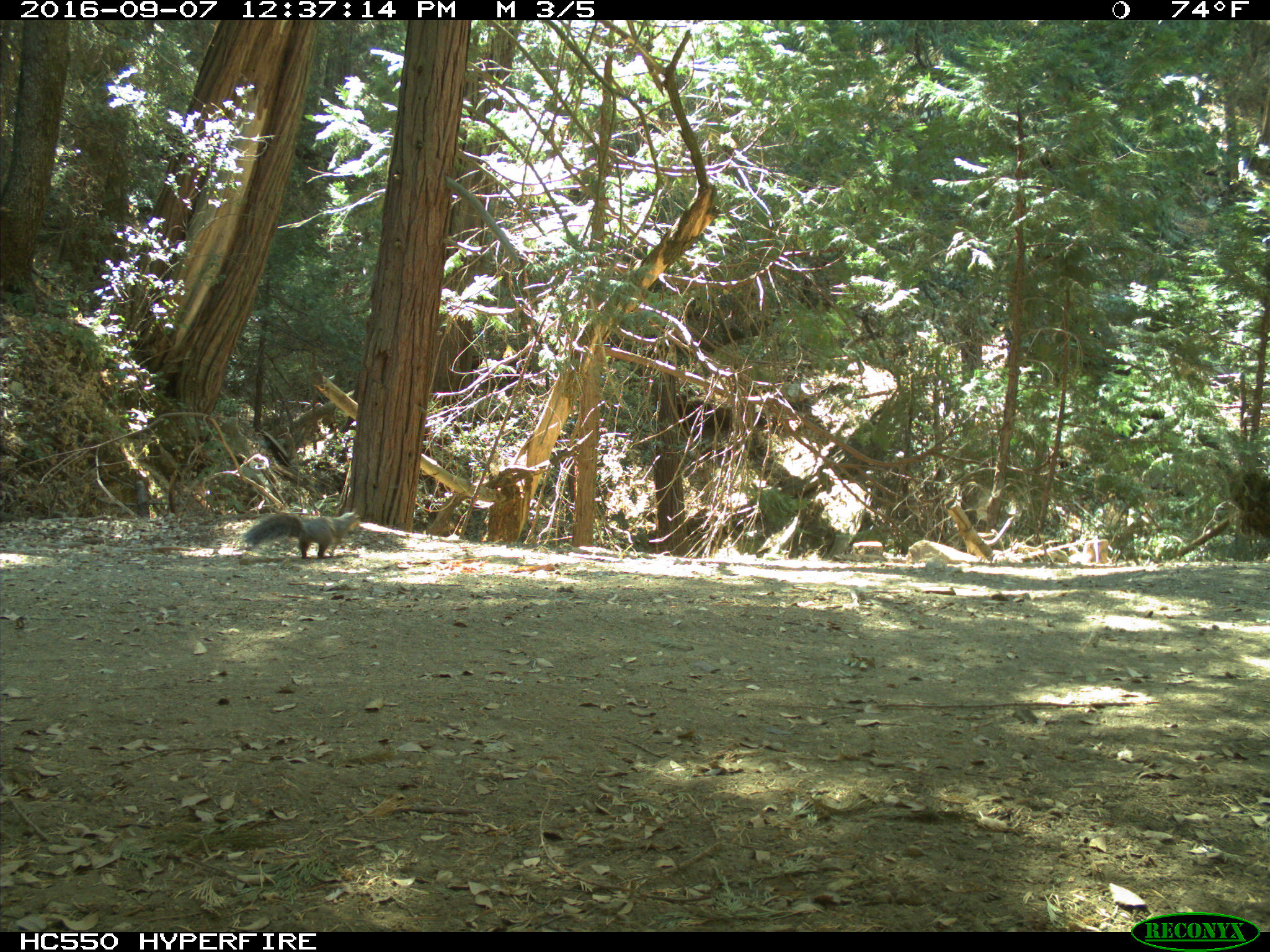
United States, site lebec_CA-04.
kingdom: Animalia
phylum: Chordata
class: Mammalia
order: Rodentia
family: Sciuridae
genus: Sciurus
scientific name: Sciurus carolinensis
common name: eastern gray squirrel